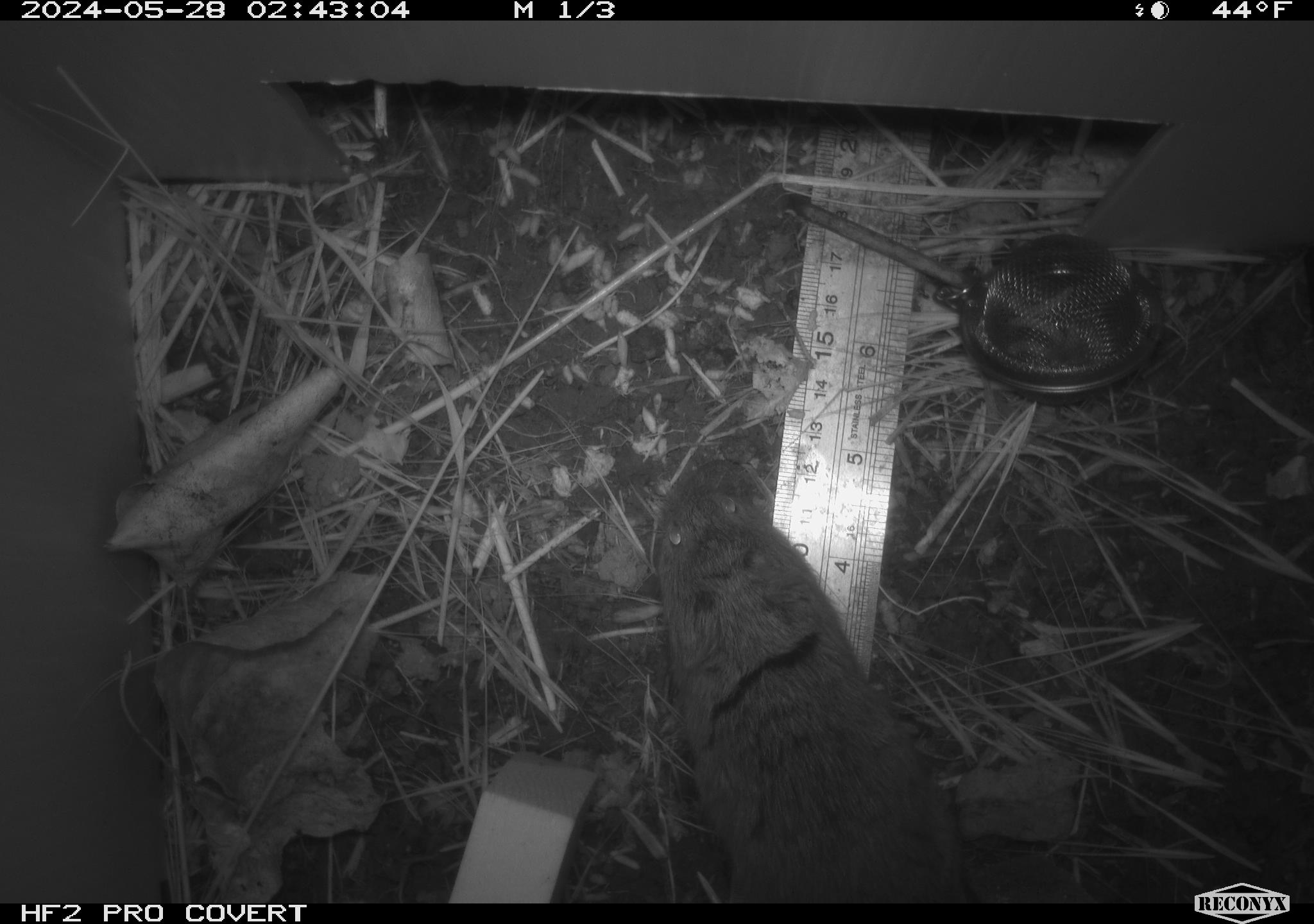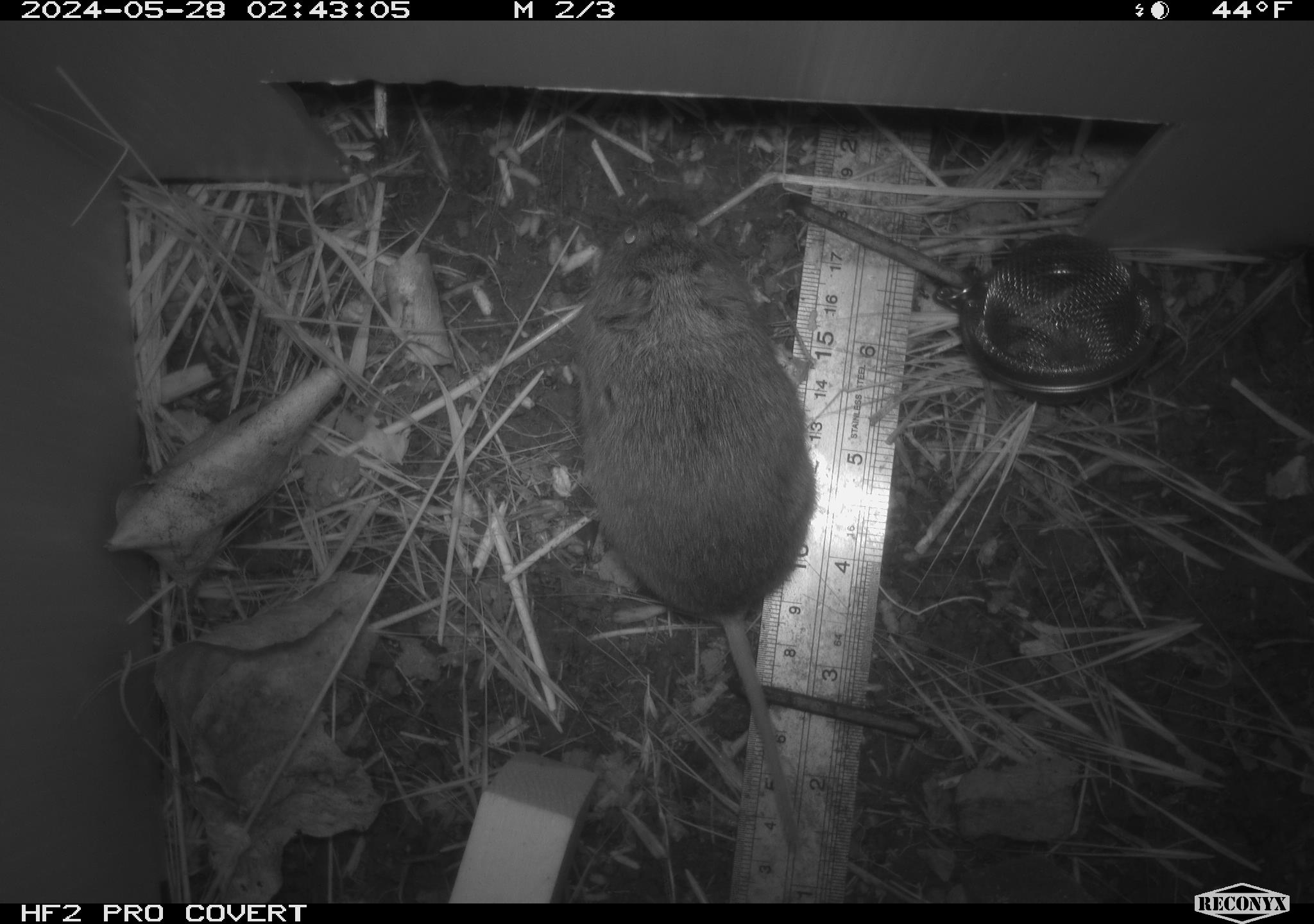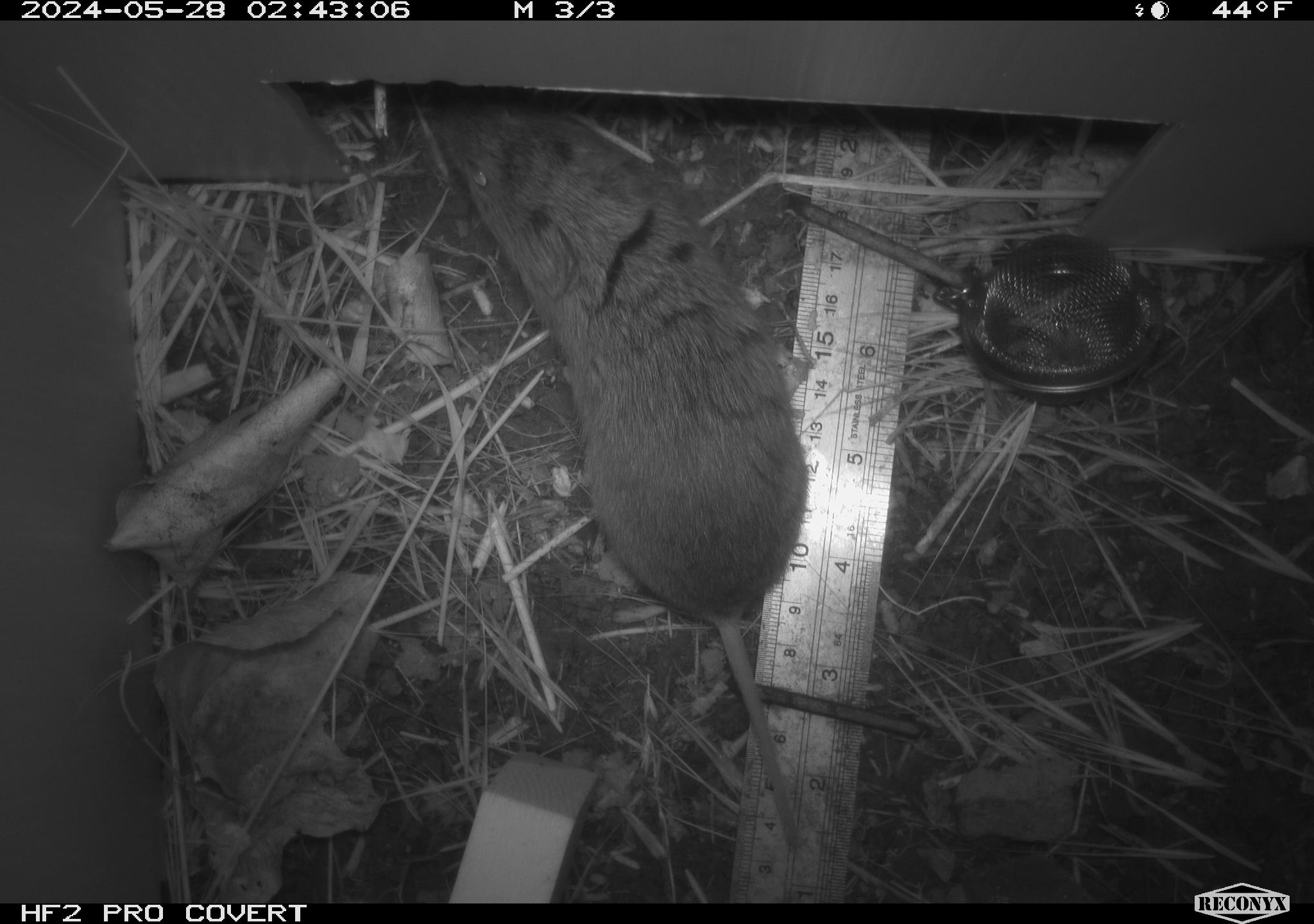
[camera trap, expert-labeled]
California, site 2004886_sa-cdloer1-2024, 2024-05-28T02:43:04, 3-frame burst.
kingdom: Animalia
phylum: Chordata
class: Mammalia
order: Rodentia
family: Cricetidae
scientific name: Arvicolinae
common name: voles, lemmings, and muskrats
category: arvicolinae subfamily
Arvicolinae subfamily (voles, lemmings, and muskrats) (Arvicolinae).